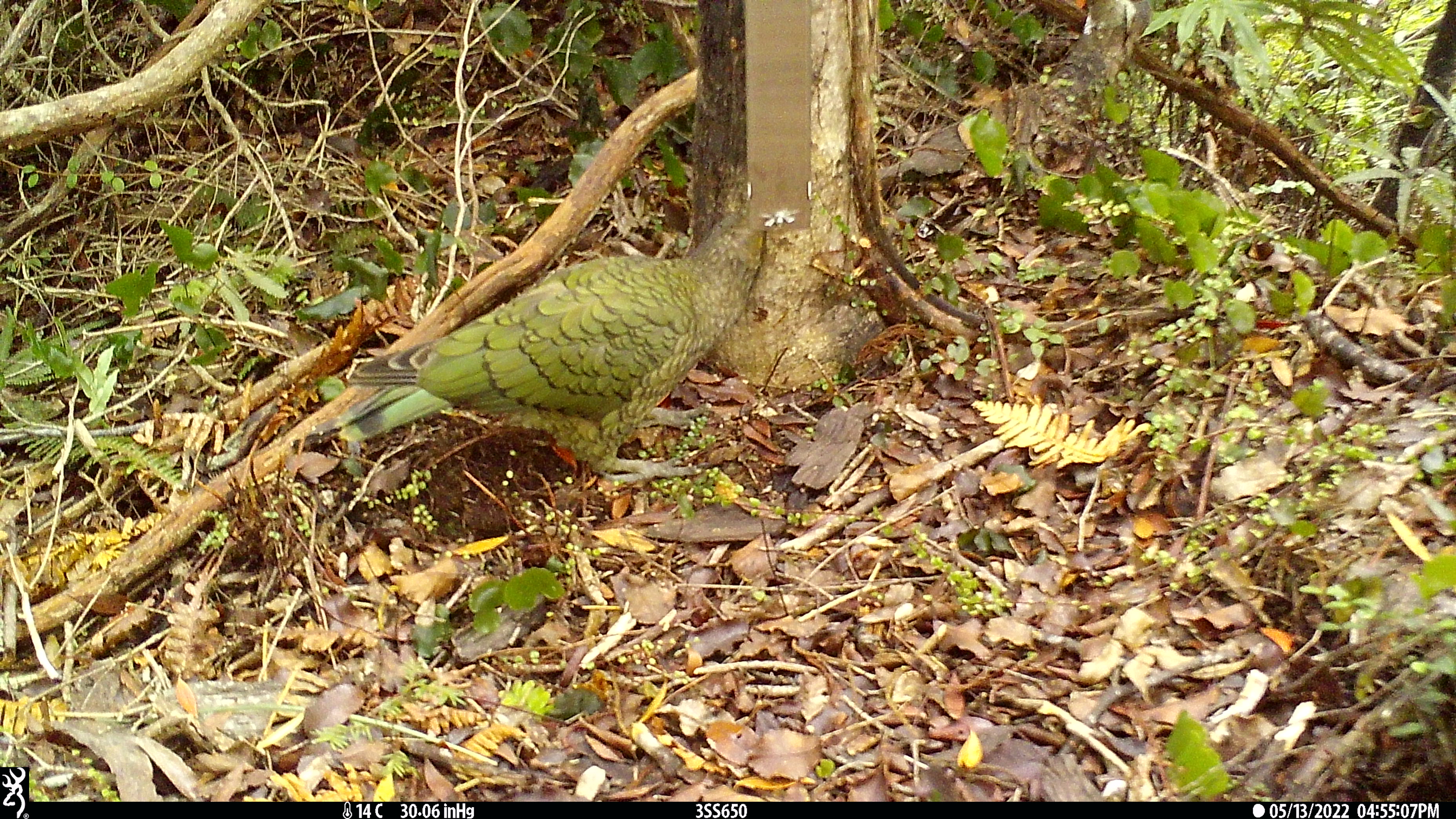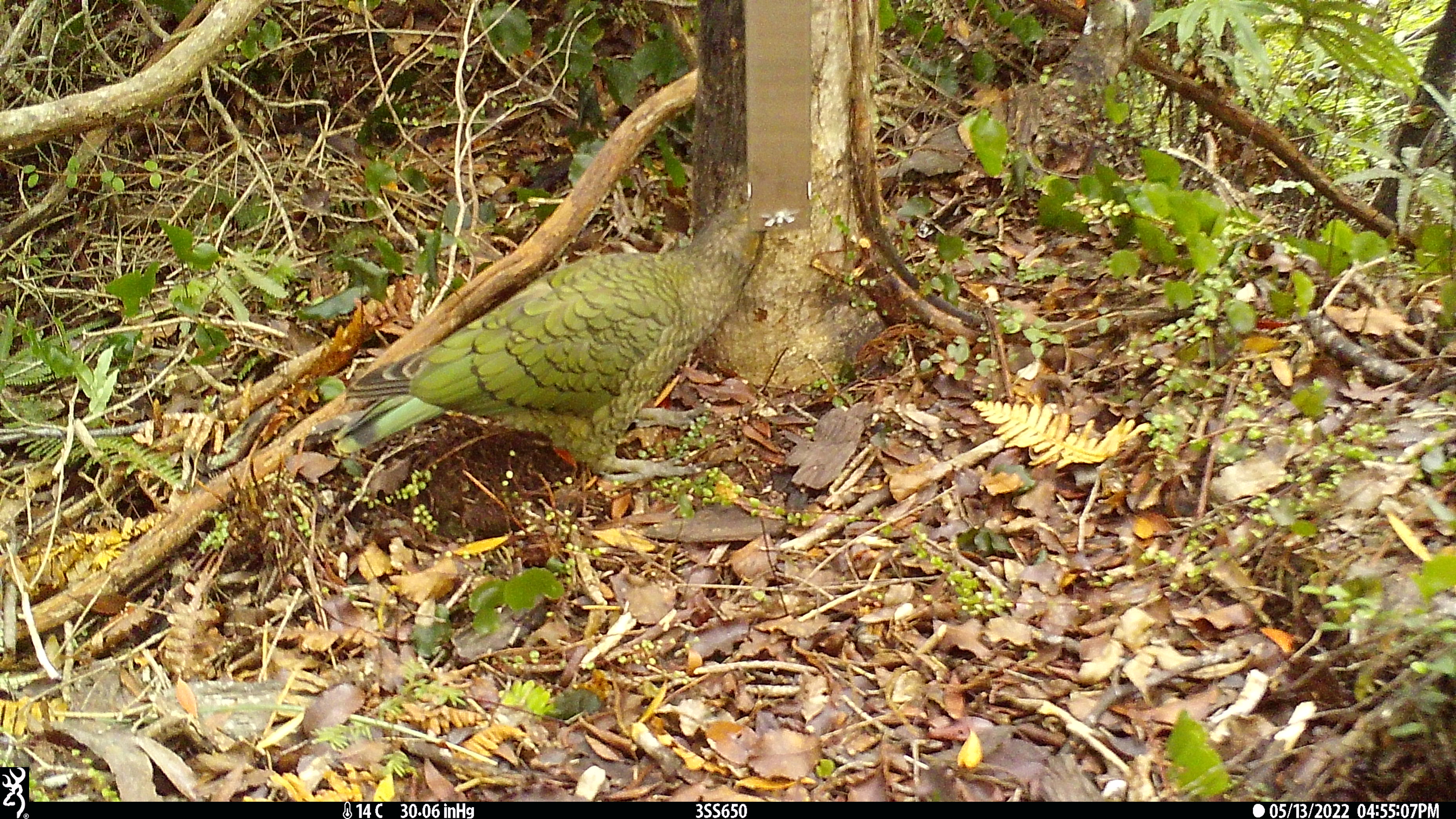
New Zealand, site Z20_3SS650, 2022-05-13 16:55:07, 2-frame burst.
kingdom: Animalia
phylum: Chordata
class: Aves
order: Psittaciformes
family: Strigopidae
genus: Nestor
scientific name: Nestor notabilis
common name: kea